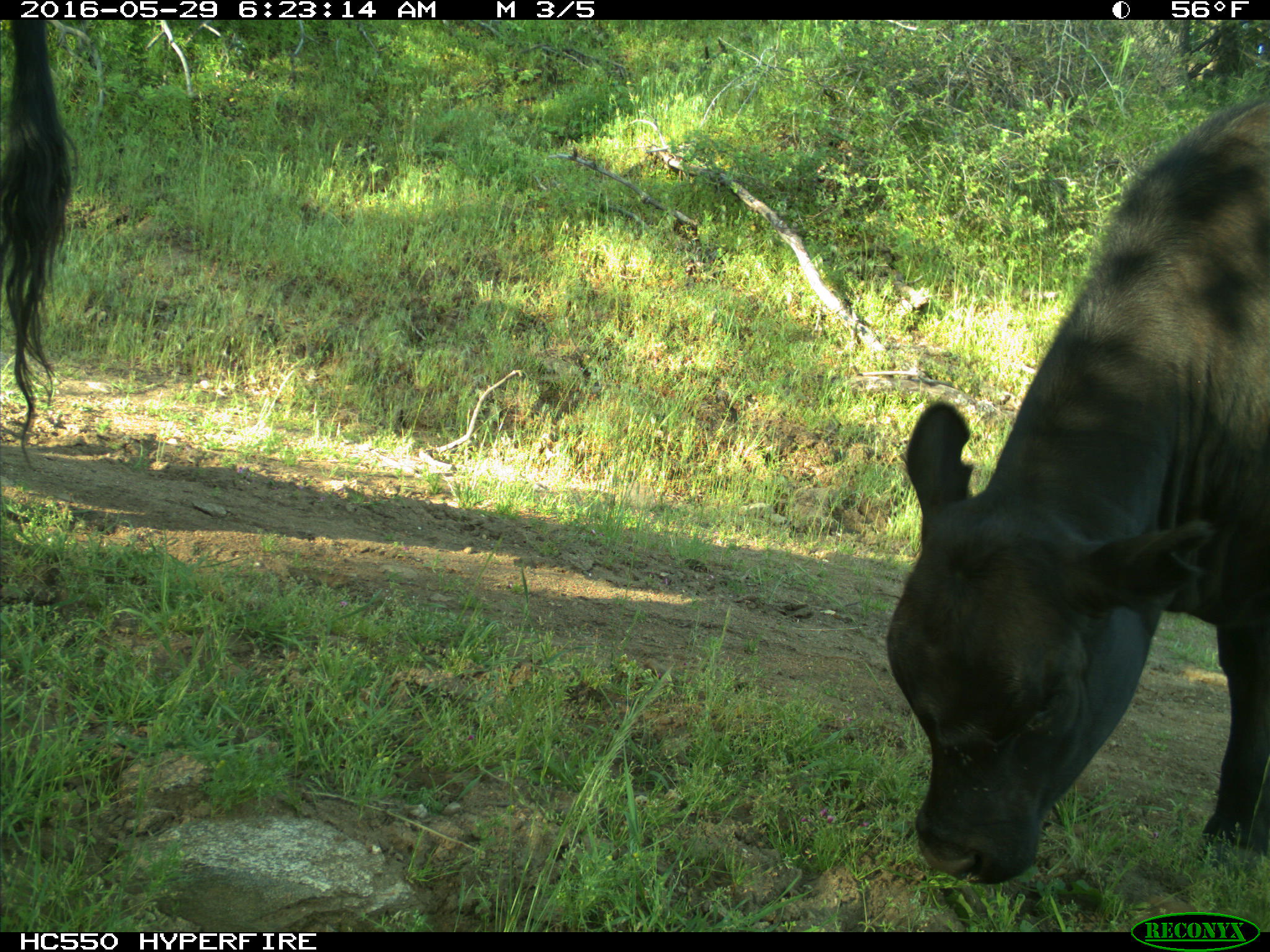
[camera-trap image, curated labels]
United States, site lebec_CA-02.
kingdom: Animalia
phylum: Chordata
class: Mammalia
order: Artiodactyla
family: Bovidae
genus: Bos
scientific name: Bos taurus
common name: domestic cow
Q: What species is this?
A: Bos taurus (domestic cow).